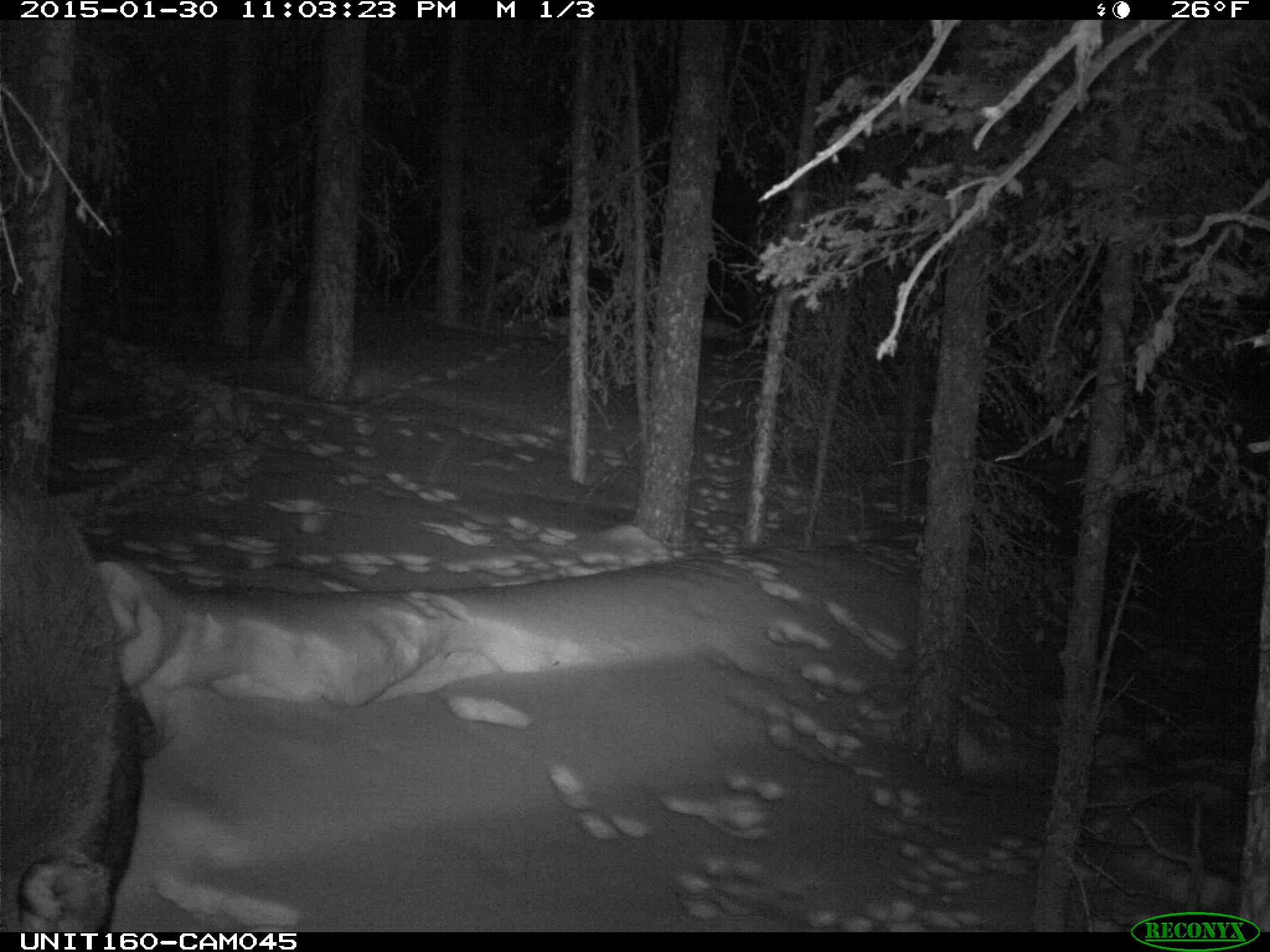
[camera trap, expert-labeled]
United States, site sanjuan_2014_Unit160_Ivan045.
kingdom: Animalia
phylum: Chordata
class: Mammalia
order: Artiodactyla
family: Cervidae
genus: Alces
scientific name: Alces alces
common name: moose